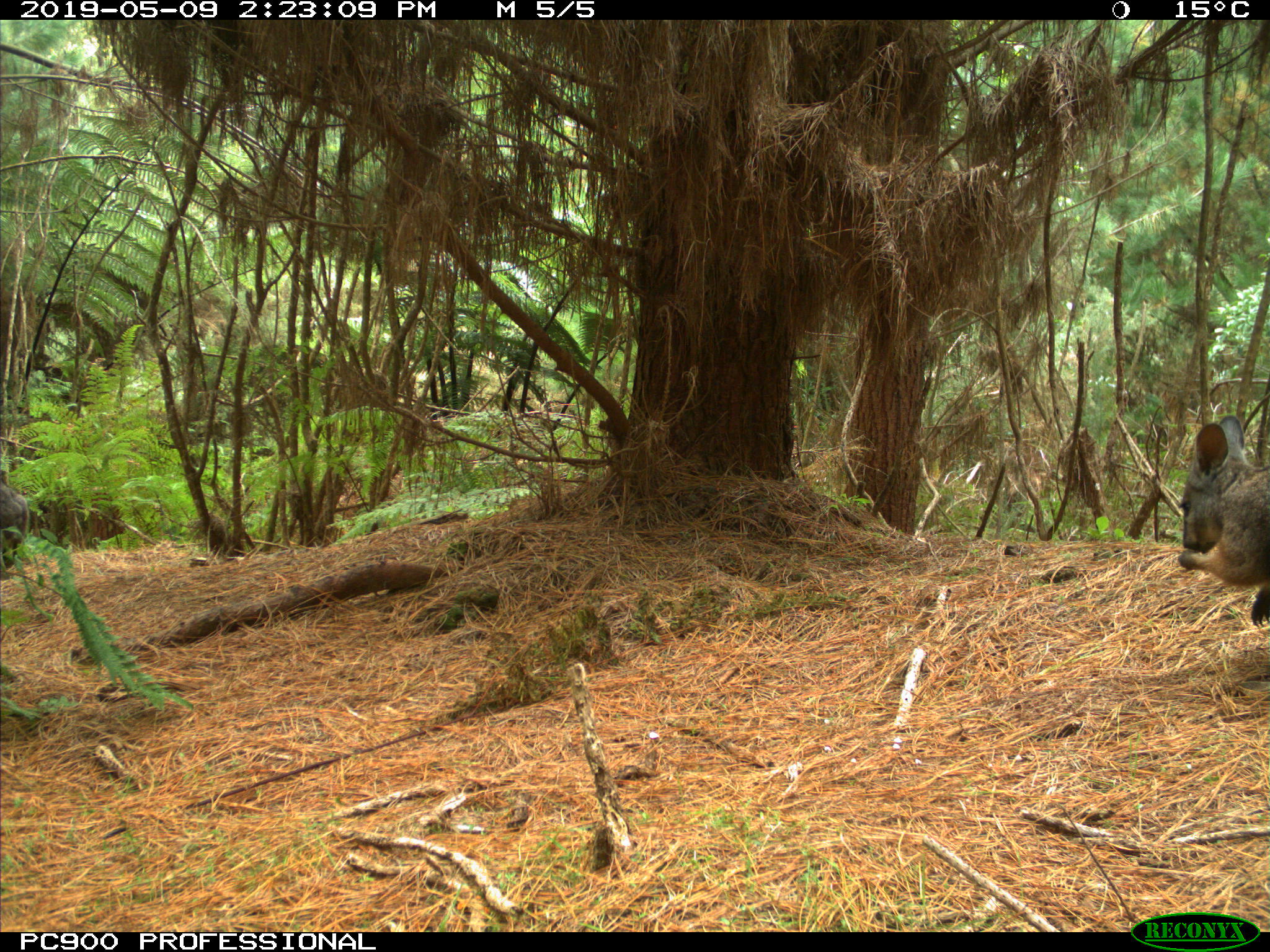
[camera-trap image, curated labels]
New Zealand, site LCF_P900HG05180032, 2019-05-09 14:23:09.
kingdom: Animalia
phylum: Chordata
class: Mammalia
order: Diprotodontia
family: Macropodidae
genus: Notamacropus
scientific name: Notamacropus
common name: wallaby